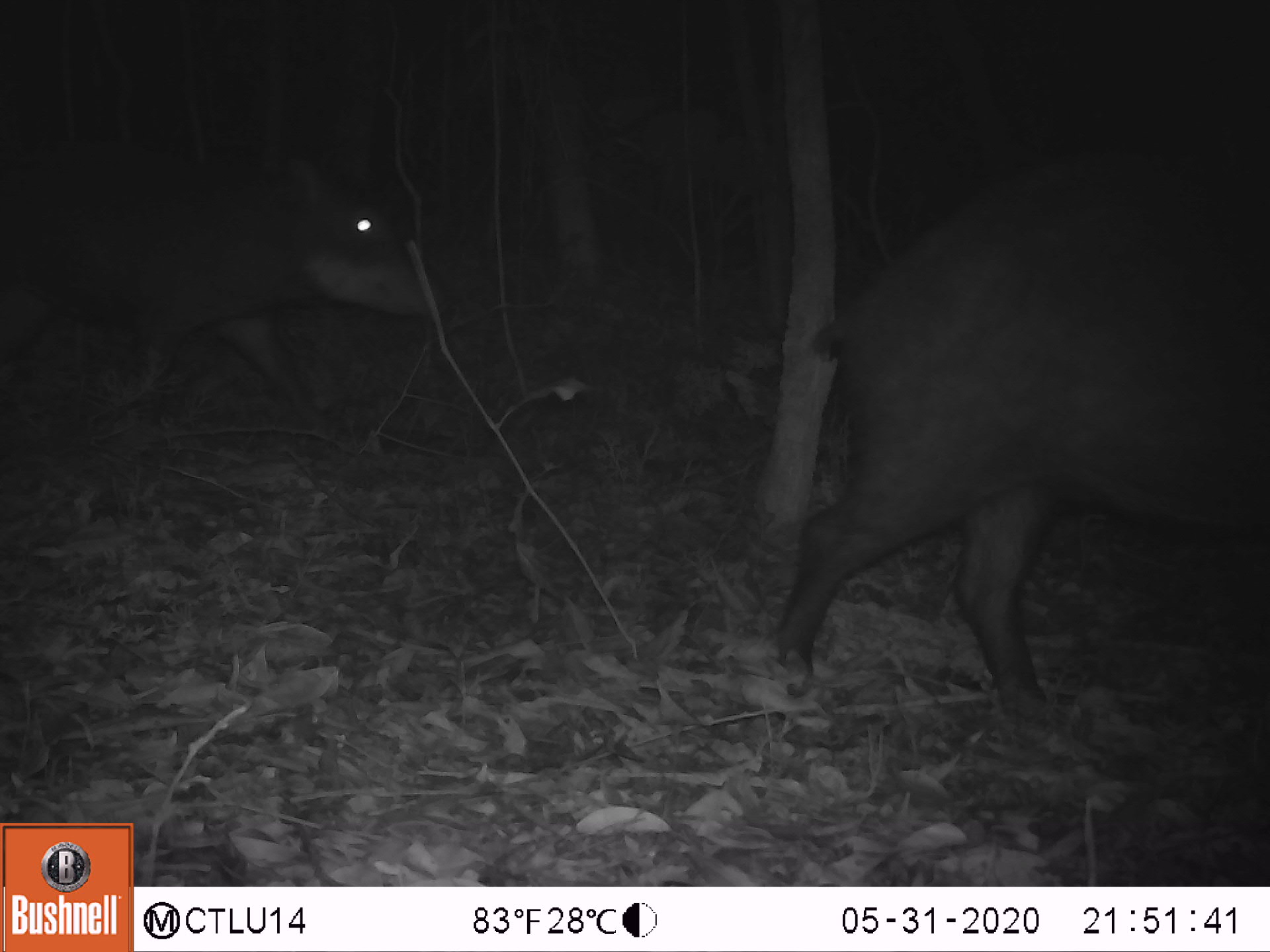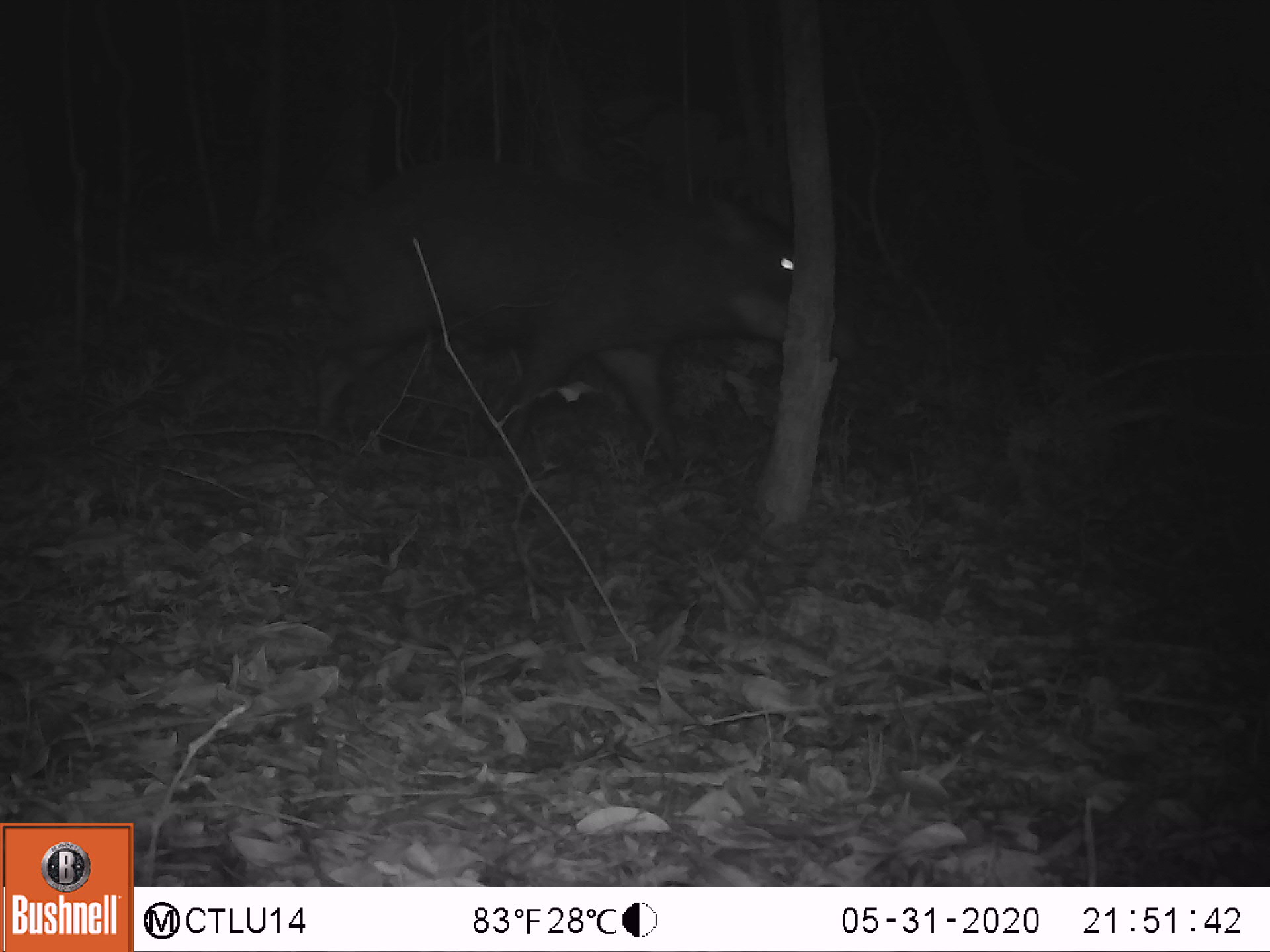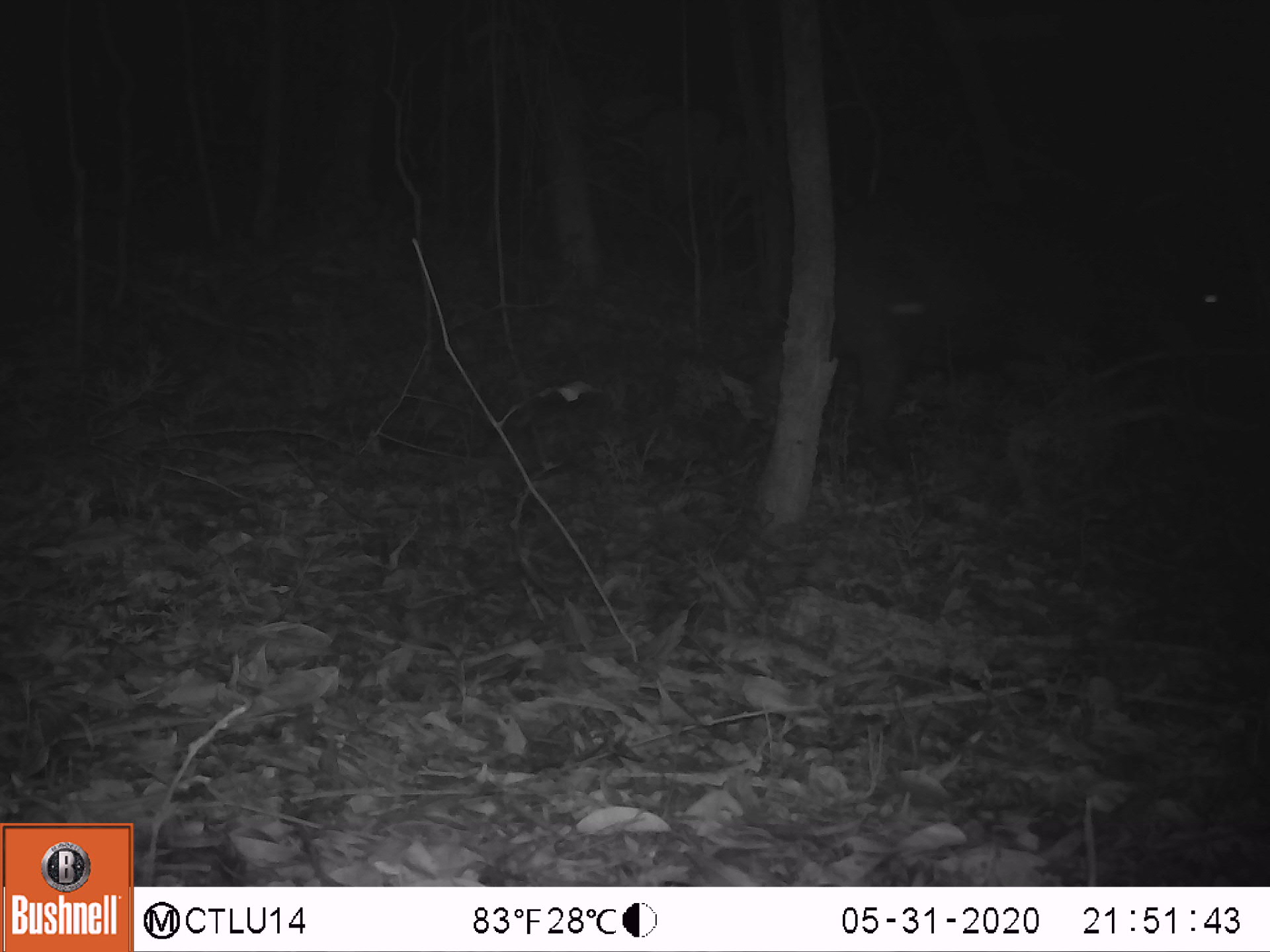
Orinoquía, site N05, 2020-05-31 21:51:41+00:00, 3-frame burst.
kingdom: Animalia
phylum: Chordata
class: Mammalia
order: Artiodactyla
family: Tayassuidae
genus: Tayassu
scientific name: Tayassu pecari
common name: white-lipped peccary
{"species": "white-lipped peccary (Tayassu pecari)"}